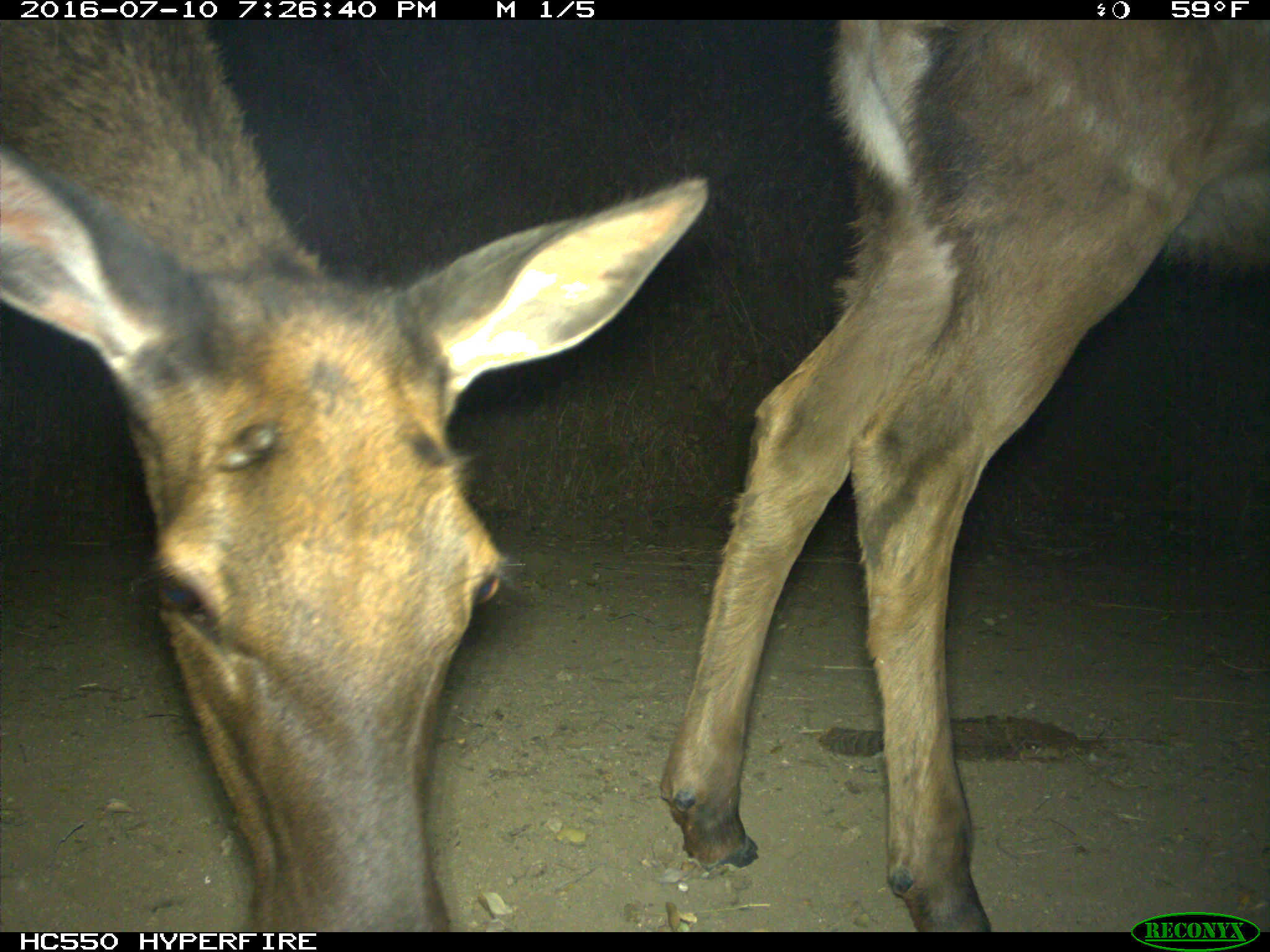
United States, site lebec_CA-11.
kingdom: Animalia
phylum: Chordata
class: Mammalia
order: Artiodactyla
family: Cervidae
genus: Cervus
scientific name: Cervus canadensis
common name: elk